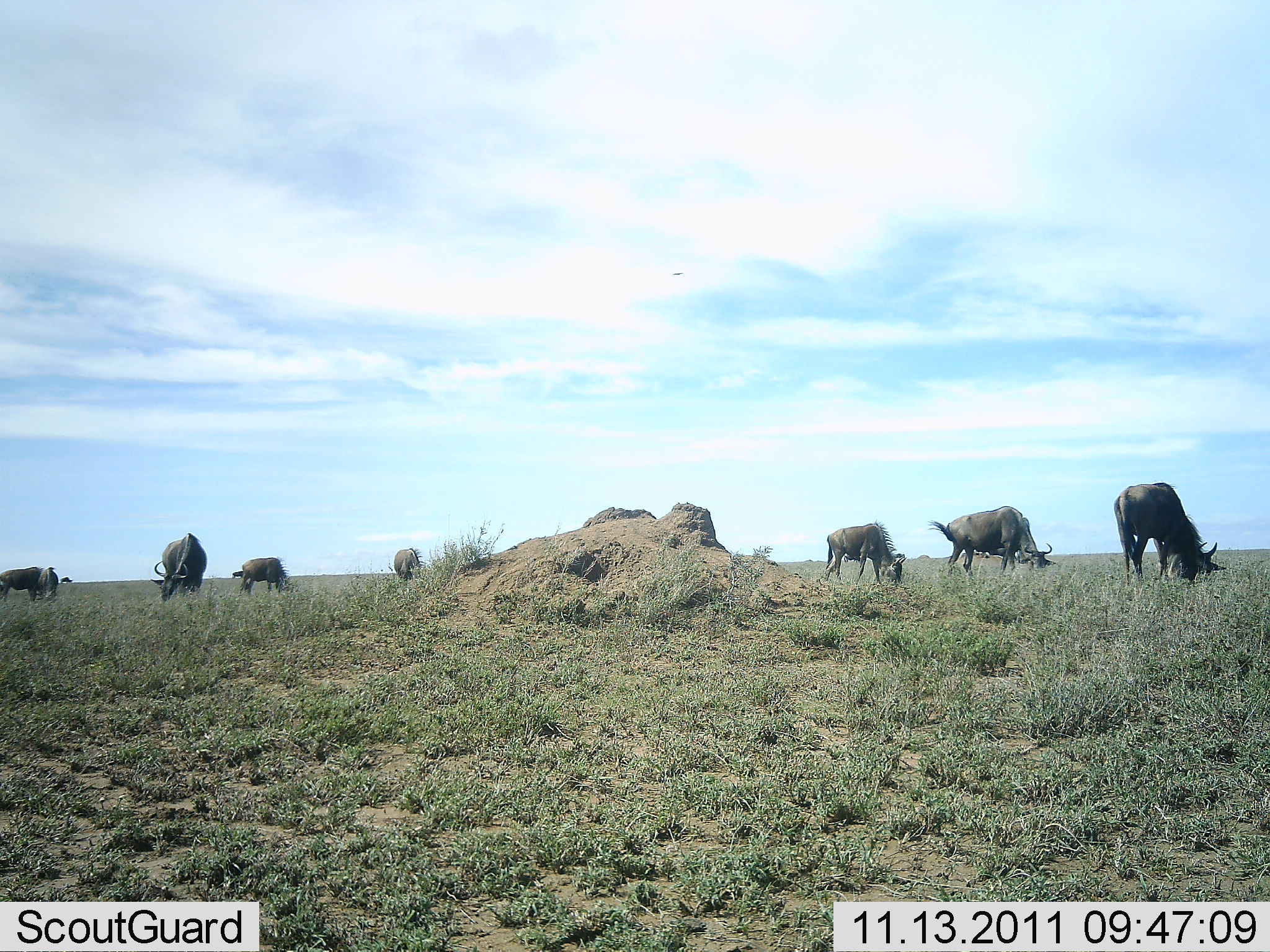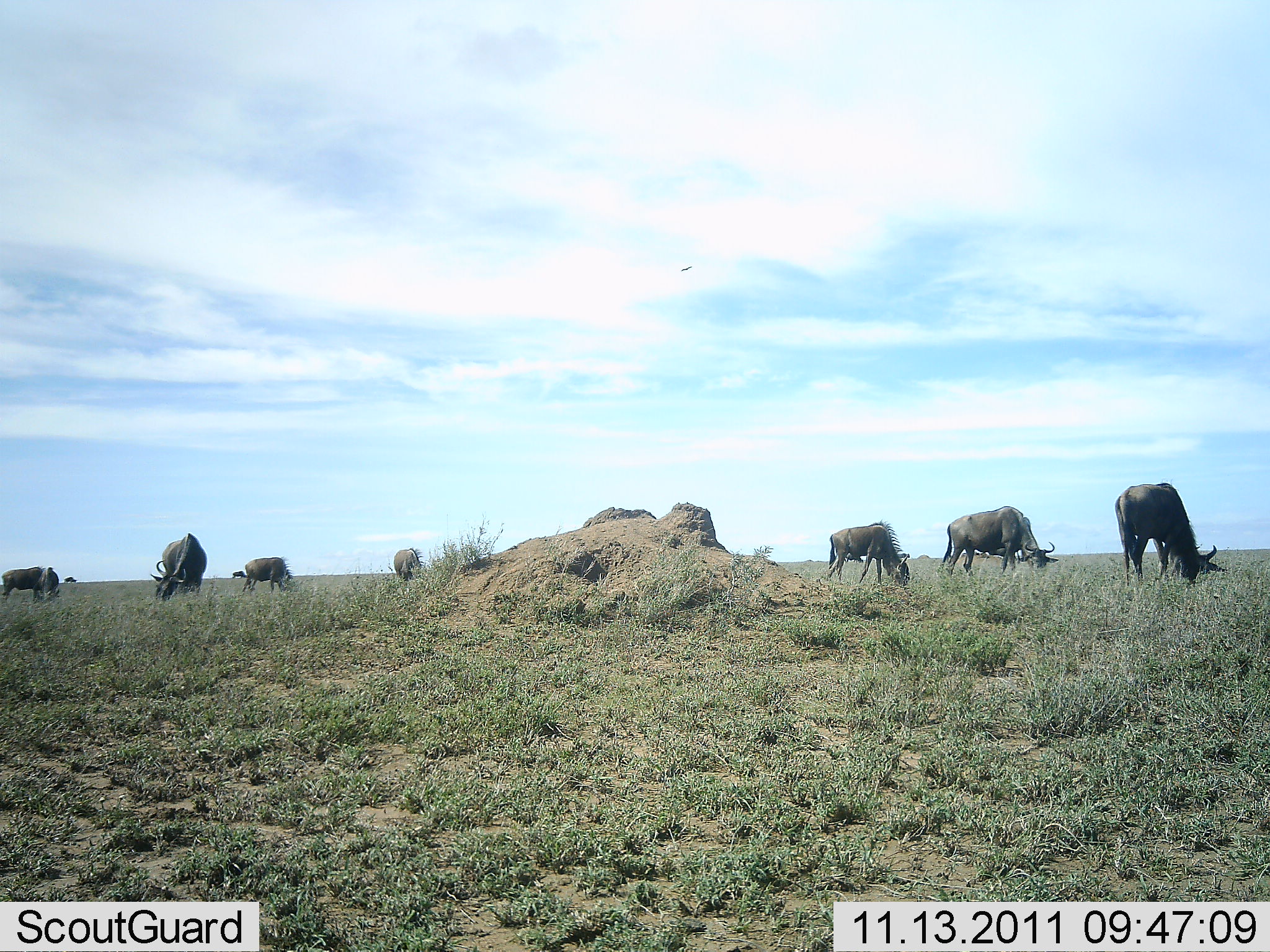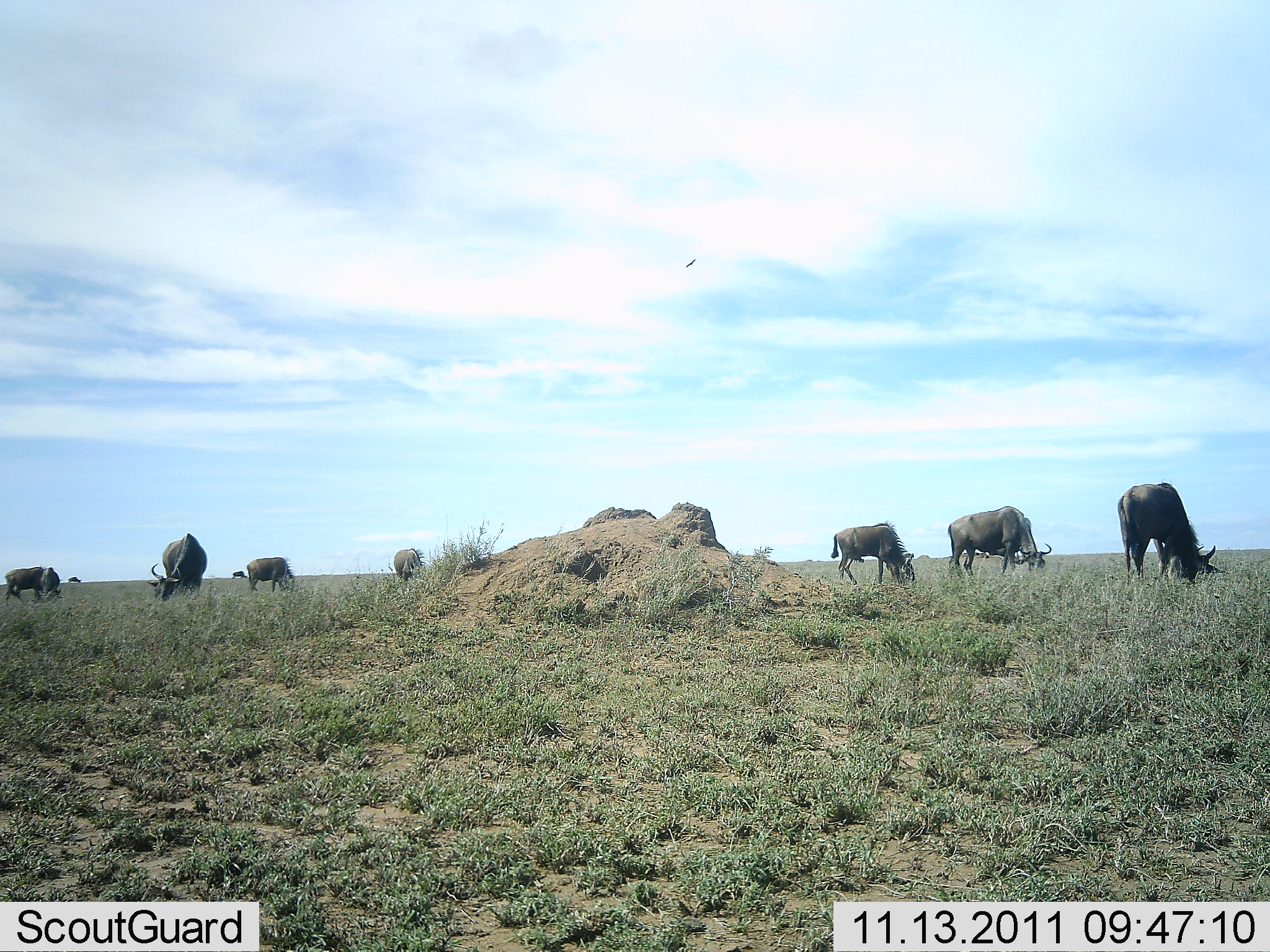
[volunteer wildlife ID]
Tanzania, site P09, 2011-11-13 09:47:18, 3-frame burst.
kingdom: Animalia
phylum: Chordata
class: Mammalia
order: Artiodactyla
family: Bovidae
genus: Connochaetes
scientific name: Connochaetes taurinus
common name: blue wildebeest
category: wildebeest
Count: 8.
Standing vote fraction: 36%.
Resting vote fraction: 0%.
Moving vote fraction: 9%.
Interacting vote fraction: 0%.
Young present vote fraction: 0%.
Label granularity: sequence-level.